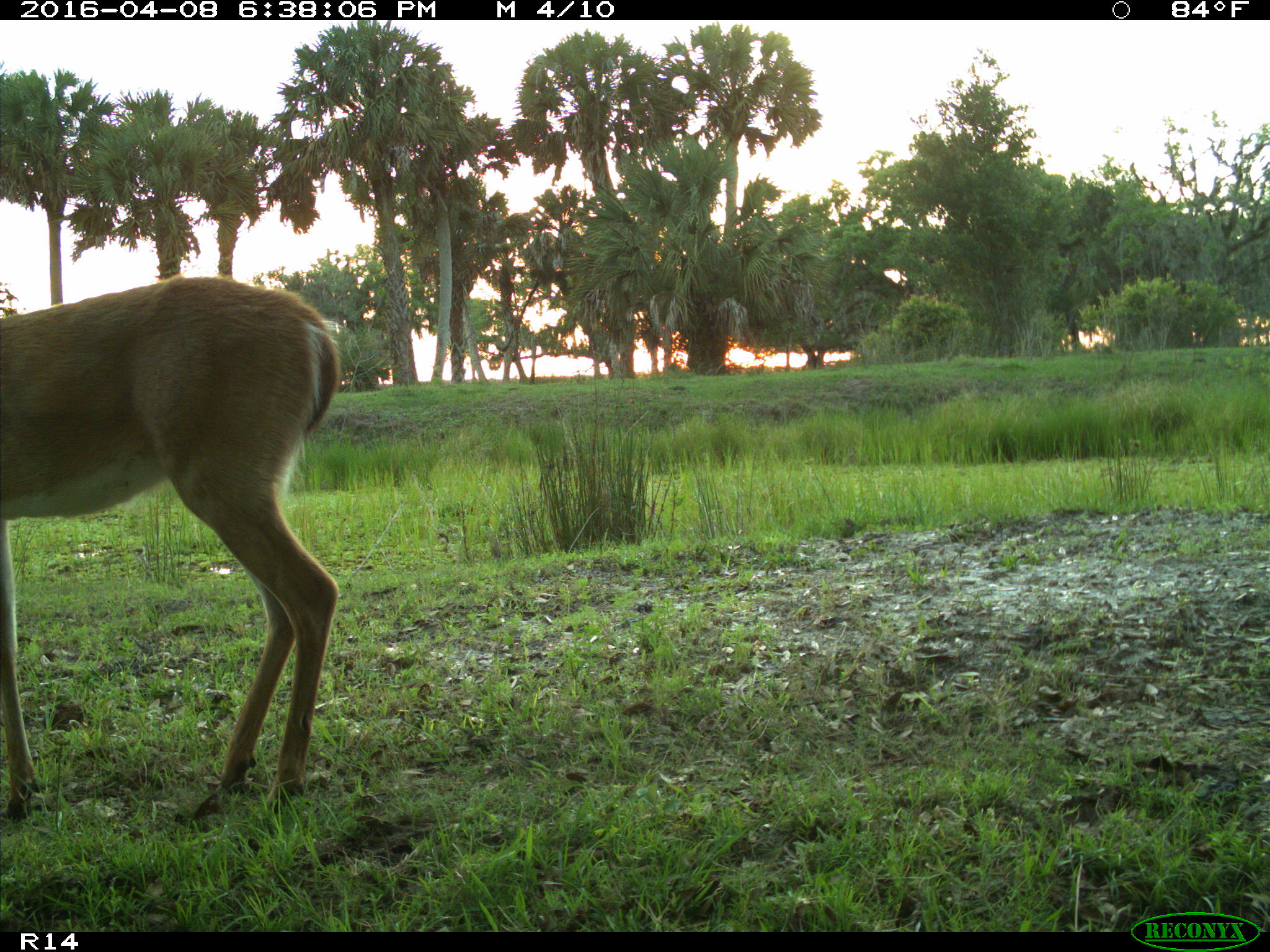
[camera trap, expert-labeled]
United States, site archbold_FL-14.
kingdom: Animalia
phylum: Chordata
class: Mammalia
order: Artiodactyla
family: Cervidae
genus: Odocoileus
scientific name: Odocoileus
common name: deer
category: unidentified deer